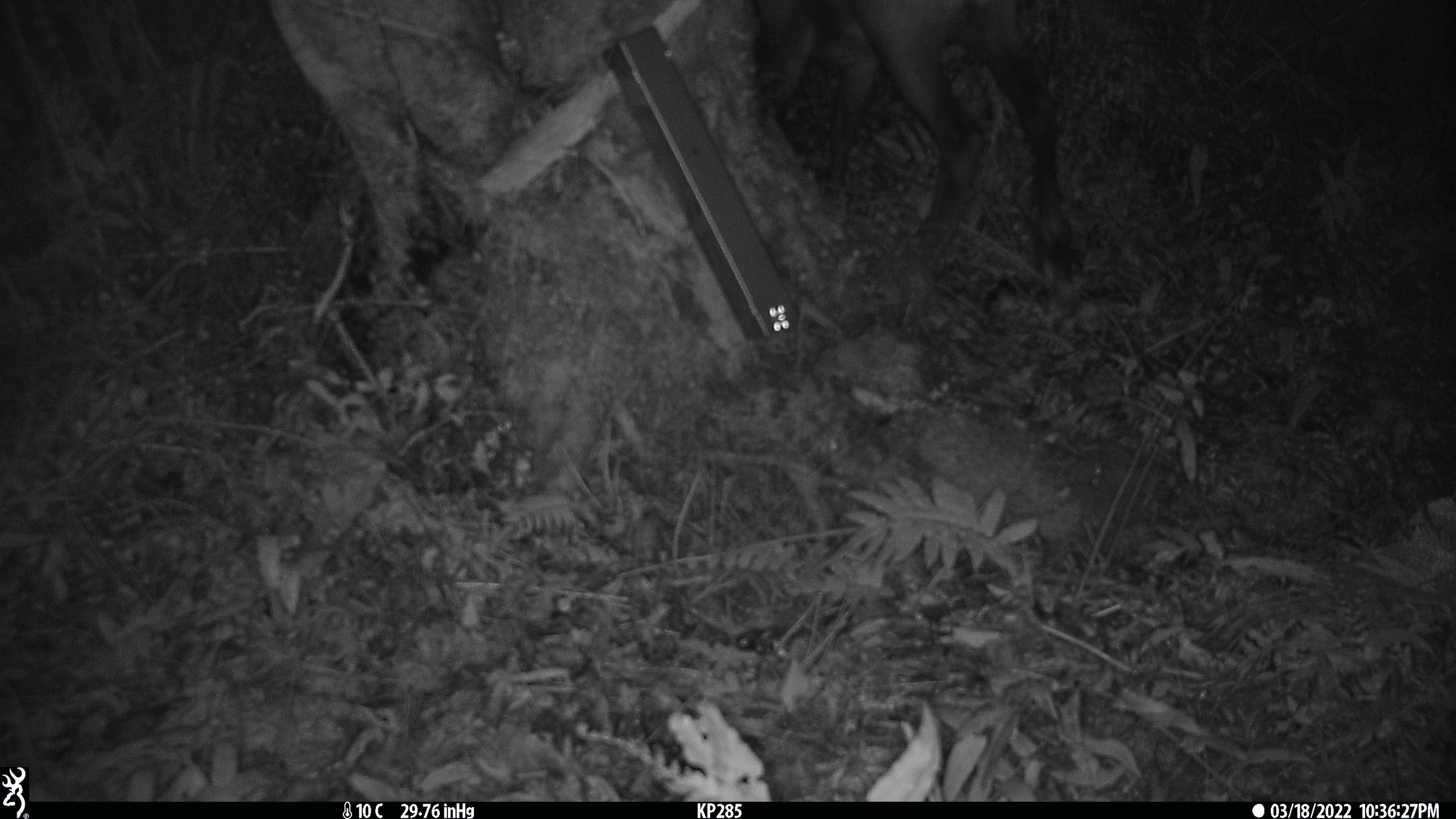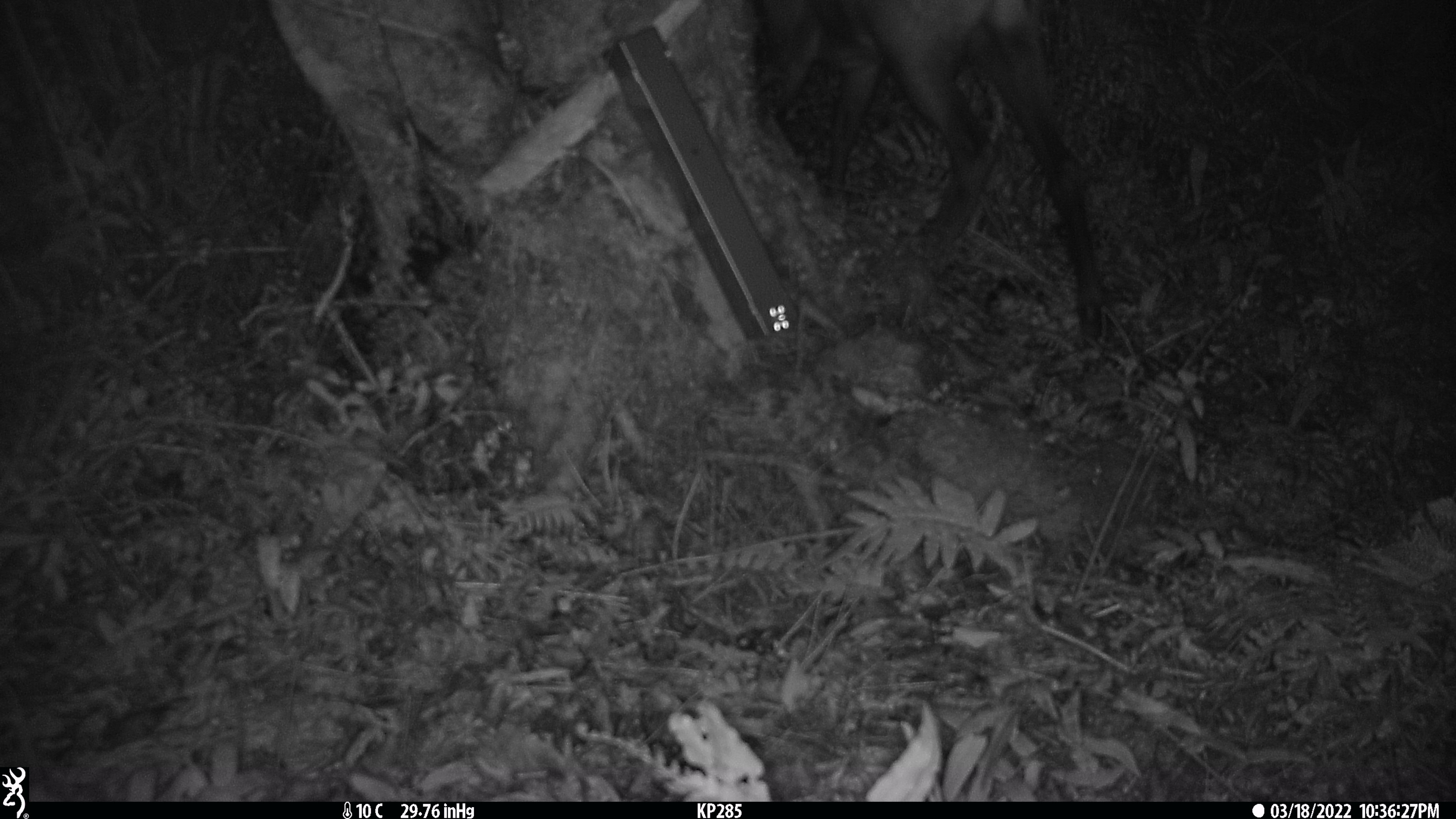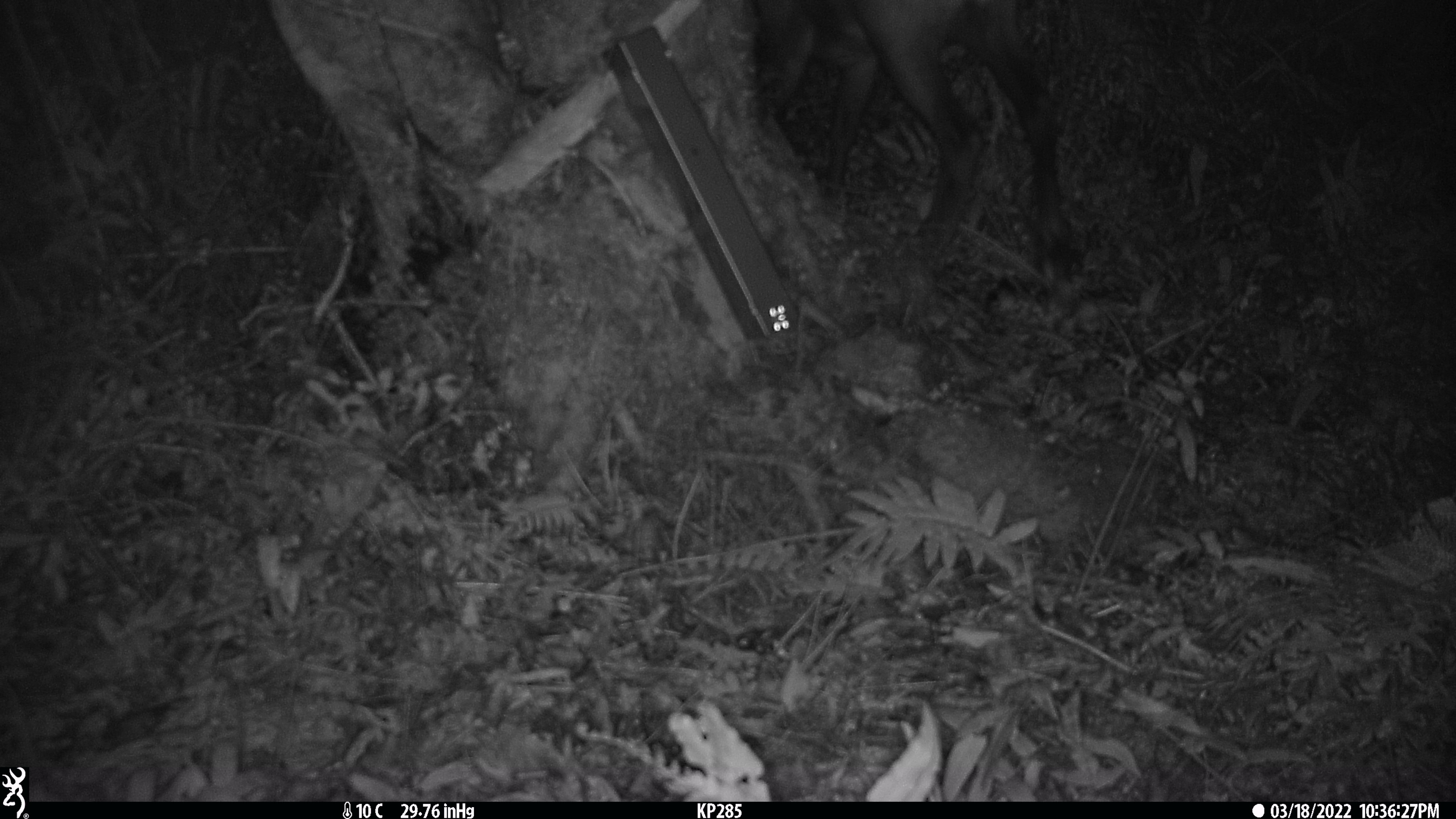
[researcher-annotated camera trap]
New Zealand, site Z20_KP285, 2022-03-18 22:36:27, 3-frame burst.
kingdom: Animalia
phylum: Chordata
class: Mammalia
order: Artiodactyla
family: Bovidae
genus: Rupicapra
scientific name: Rupicapra rupicapra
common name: alpine chamois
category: chamois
Chamois (alpine chamois) (Rupicapra rupicapra).